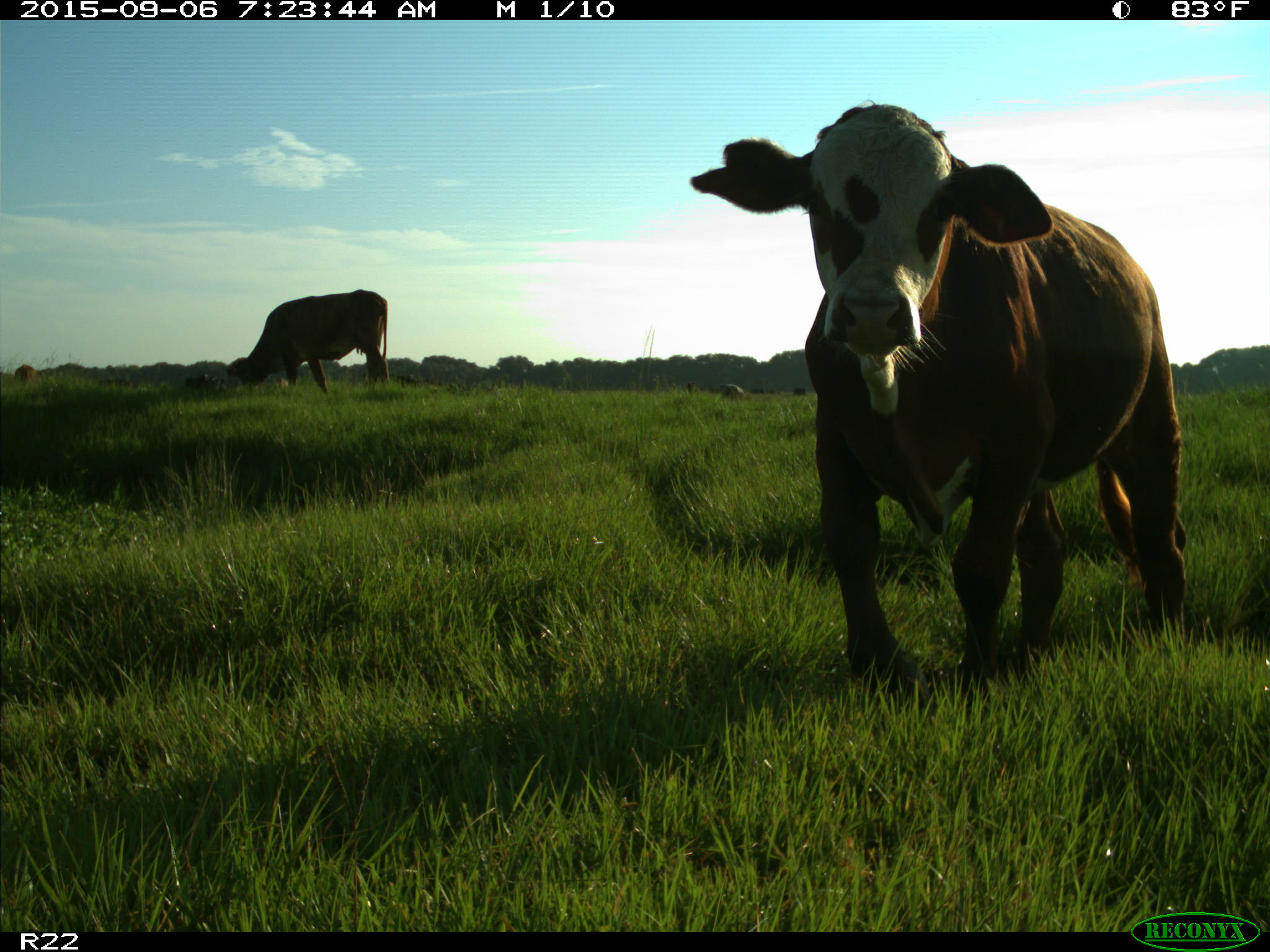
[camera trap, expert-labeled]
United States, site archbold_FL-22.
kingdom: Animalia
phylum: Chordata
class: Mammalia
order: Artiodactyla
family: Bovidae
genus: Bos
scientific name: Bos taurus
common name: domestic cow